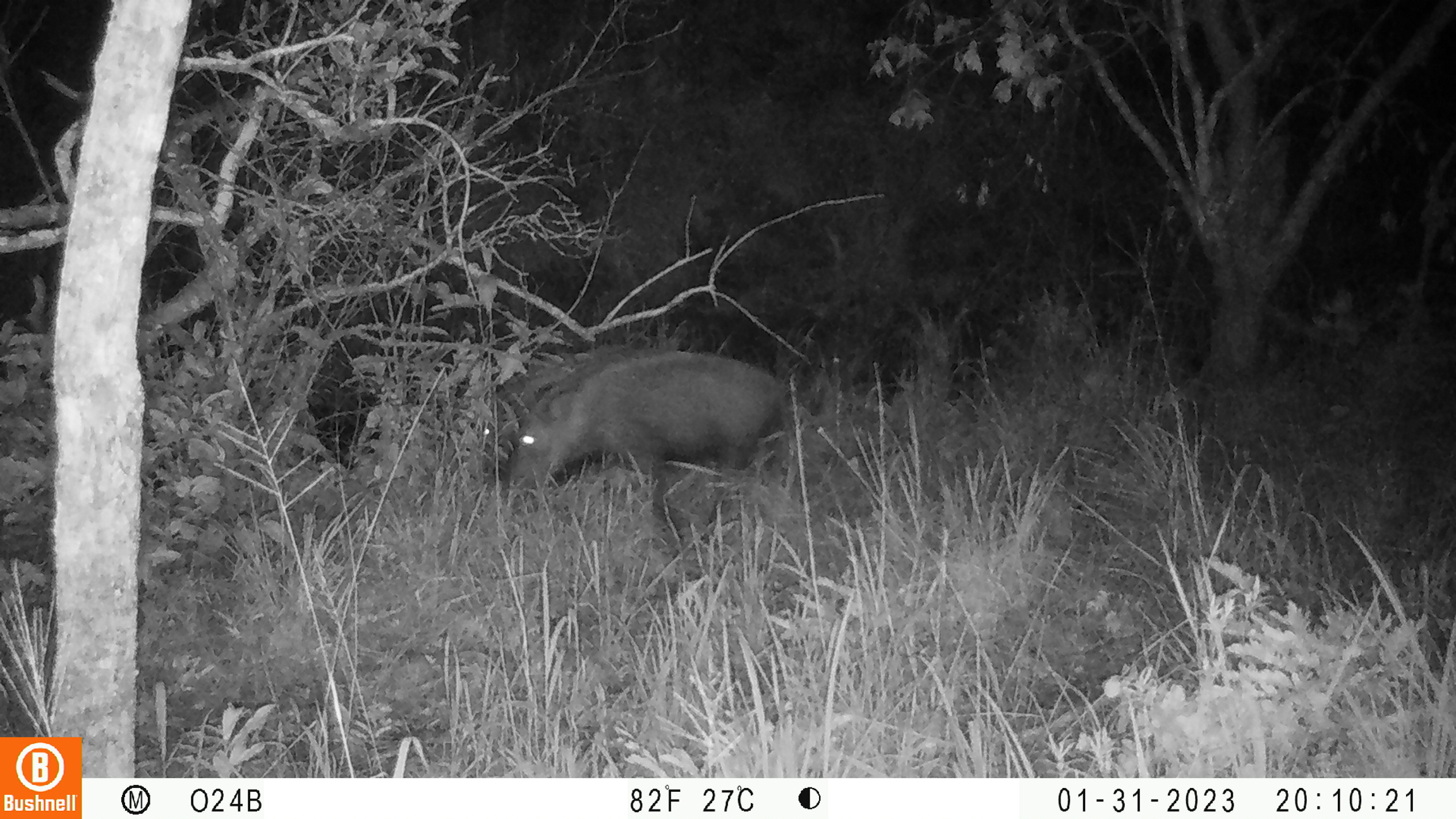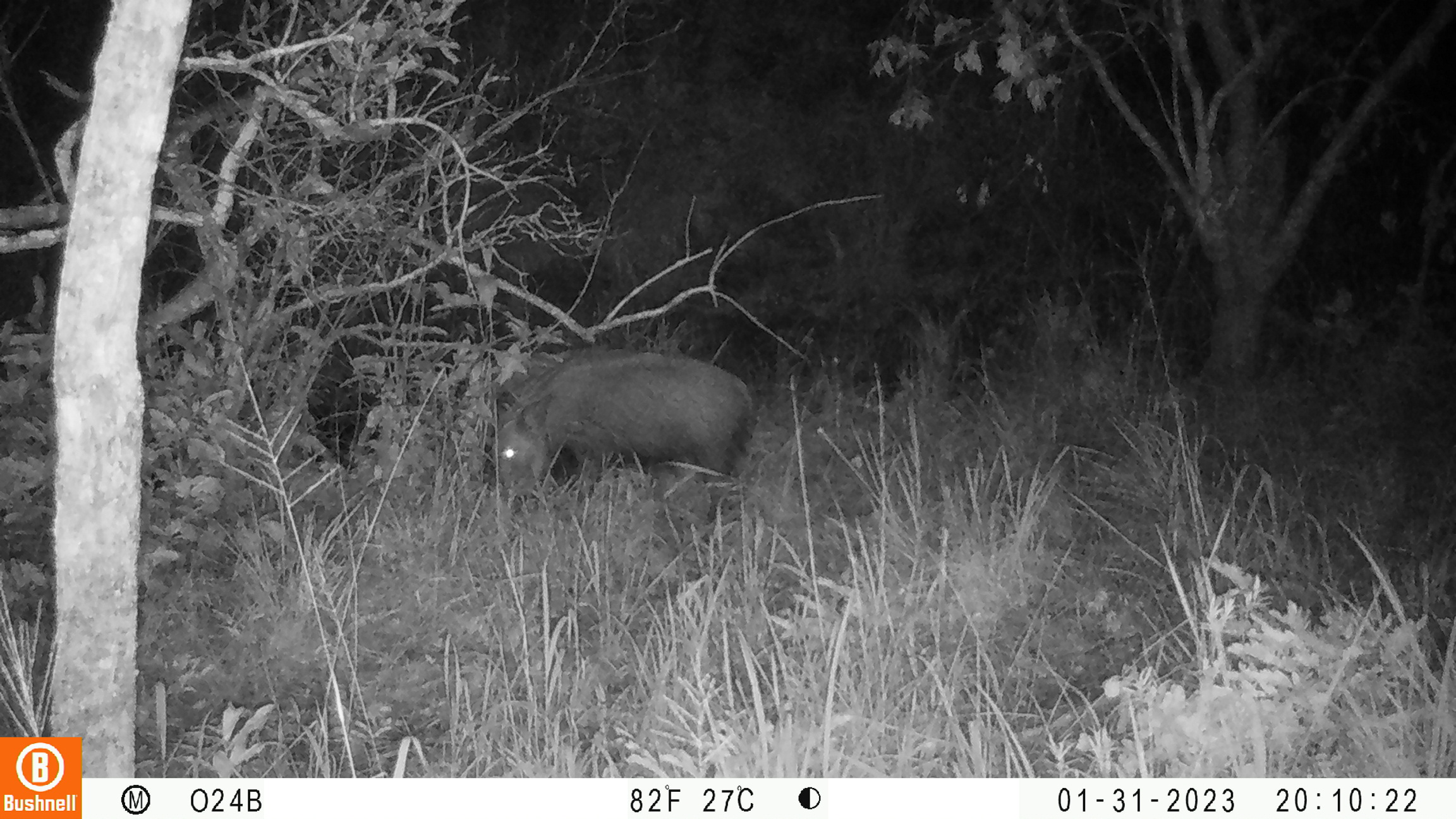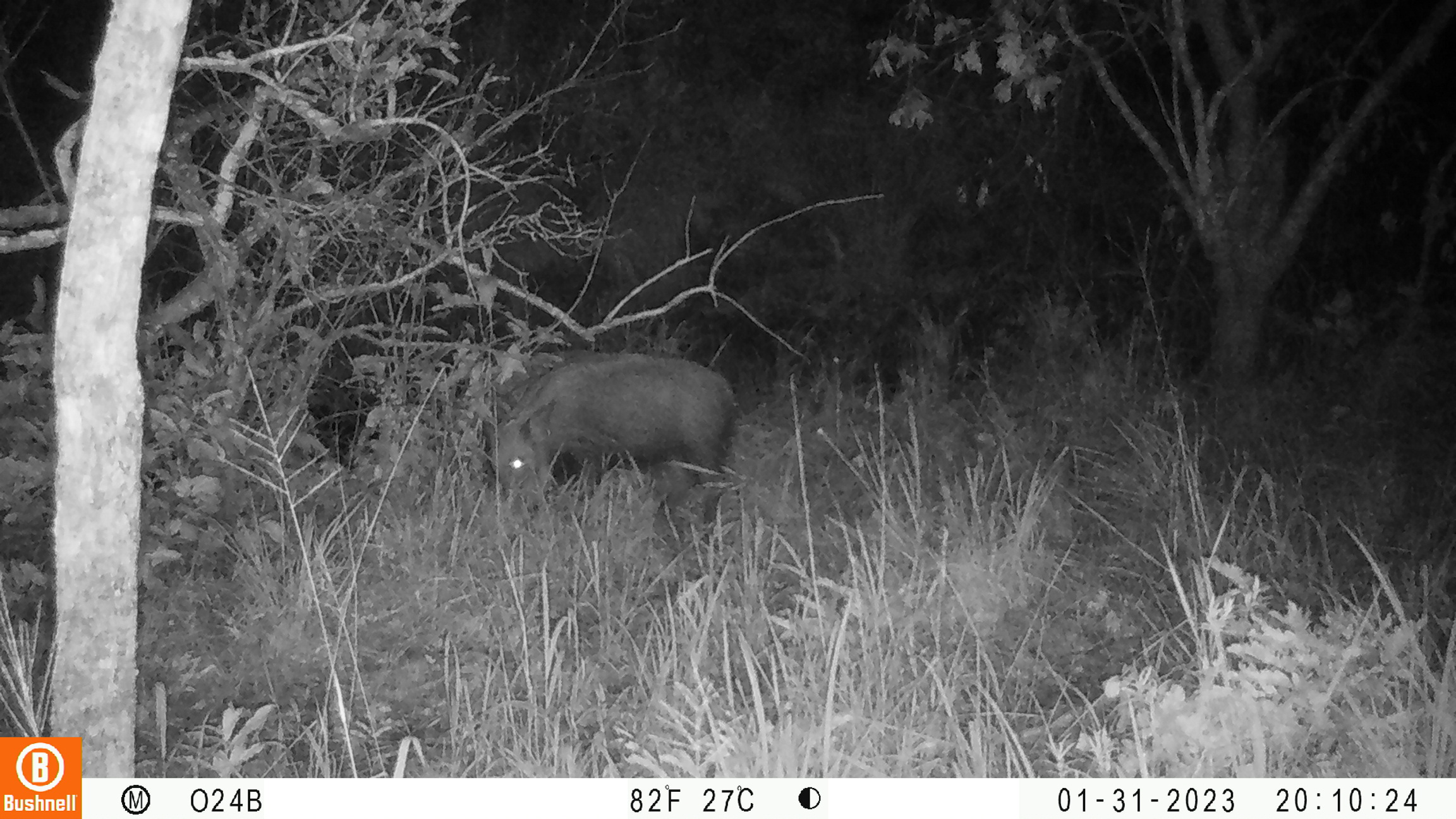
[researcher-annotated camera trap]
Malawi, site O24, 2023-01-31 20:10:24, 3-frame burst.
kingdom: Animalia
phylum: Chordata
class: Mammalia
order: Artiodactyla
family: Suidae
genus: Potamochoerus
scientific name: Potamochoerus larvatus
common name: bushpig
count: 1